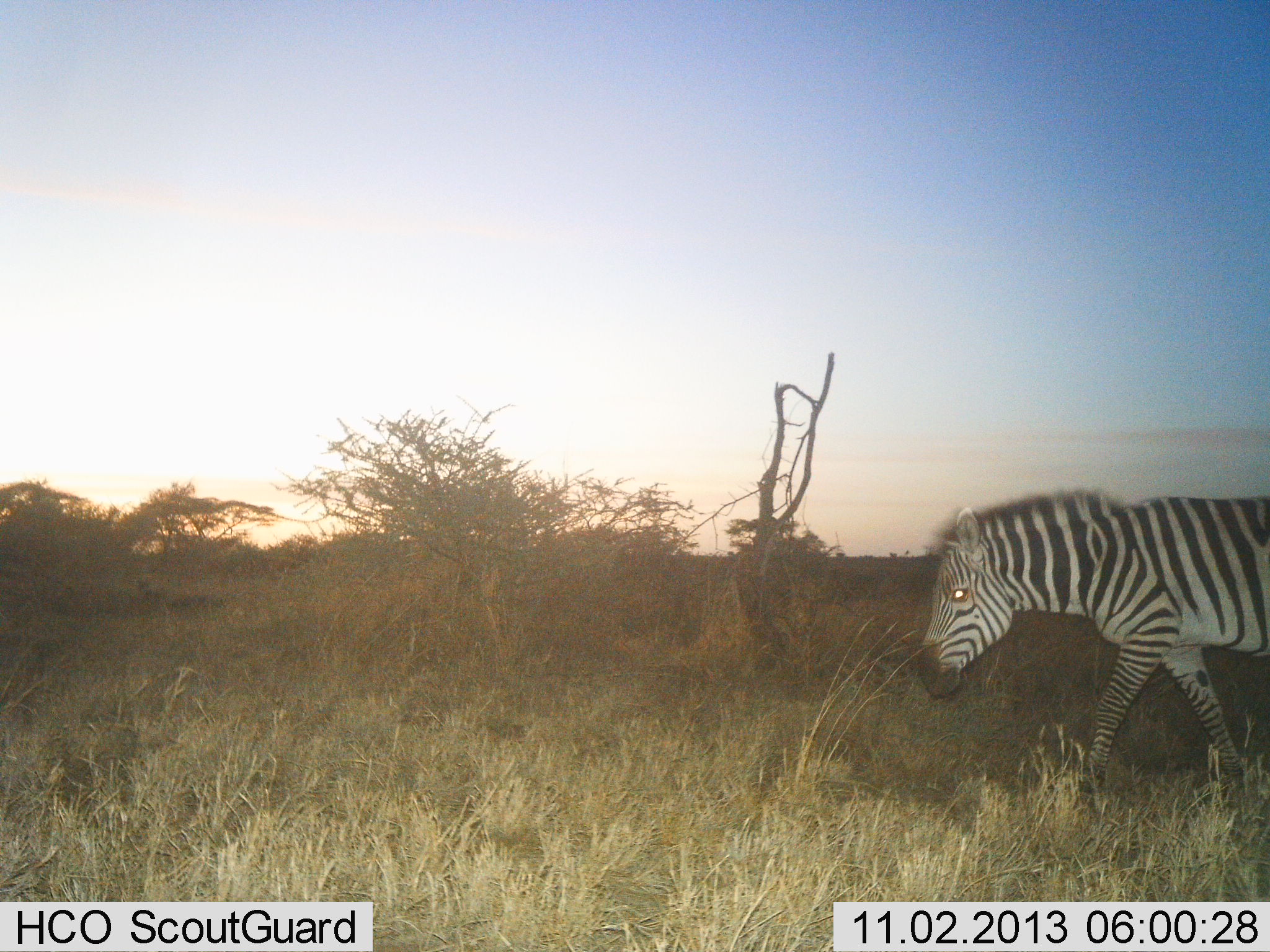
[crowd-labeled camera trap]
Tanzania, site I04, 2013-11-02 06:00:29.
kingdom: Animalia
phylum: Chordata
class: Mammalia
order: Perissodactyla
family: Equidae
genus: Equus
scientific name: Equus quagga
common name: plains zebra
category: zebra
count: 1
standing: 10%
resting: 0%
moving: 90%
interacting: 0%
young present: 0%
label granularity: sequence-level